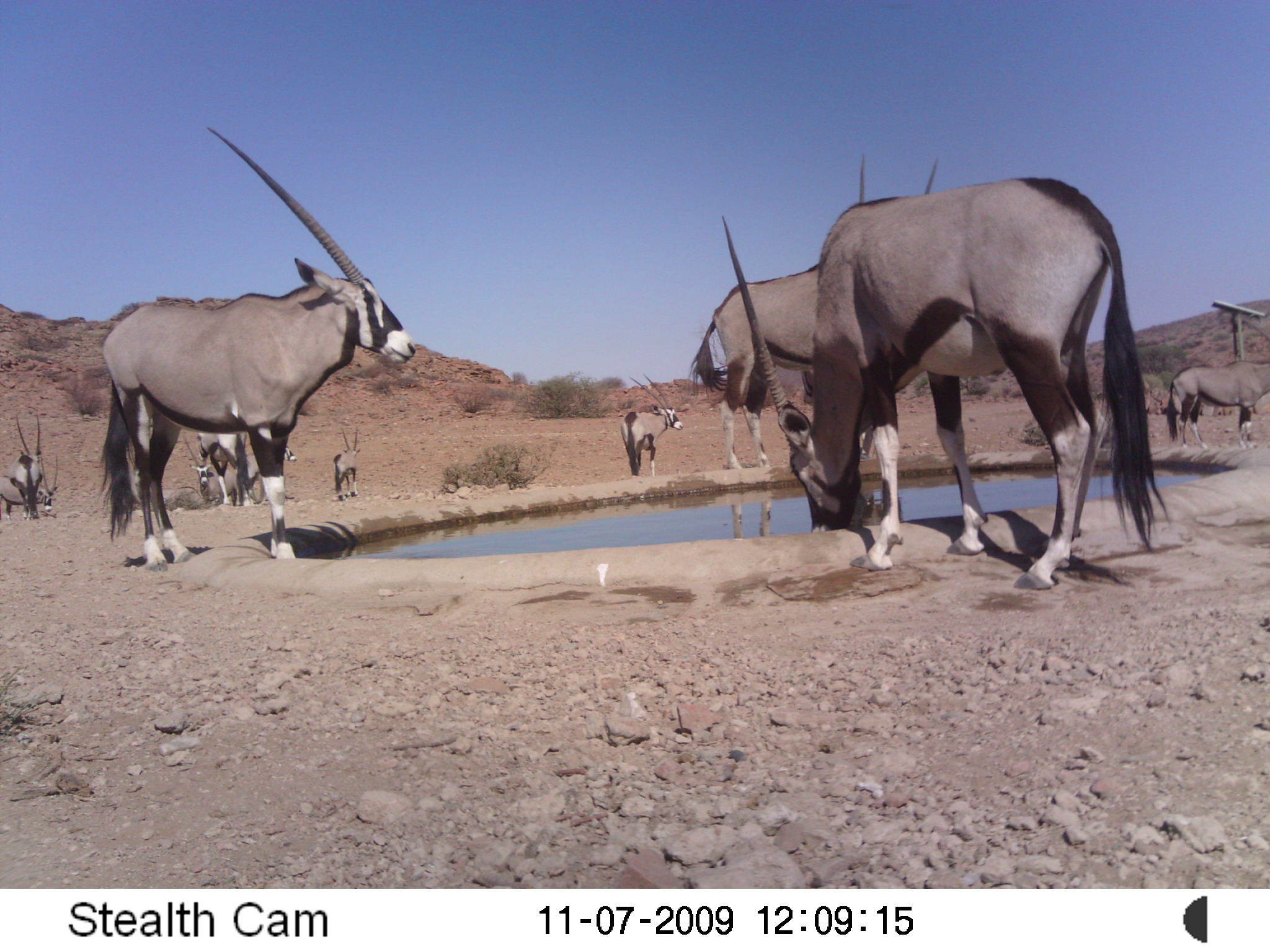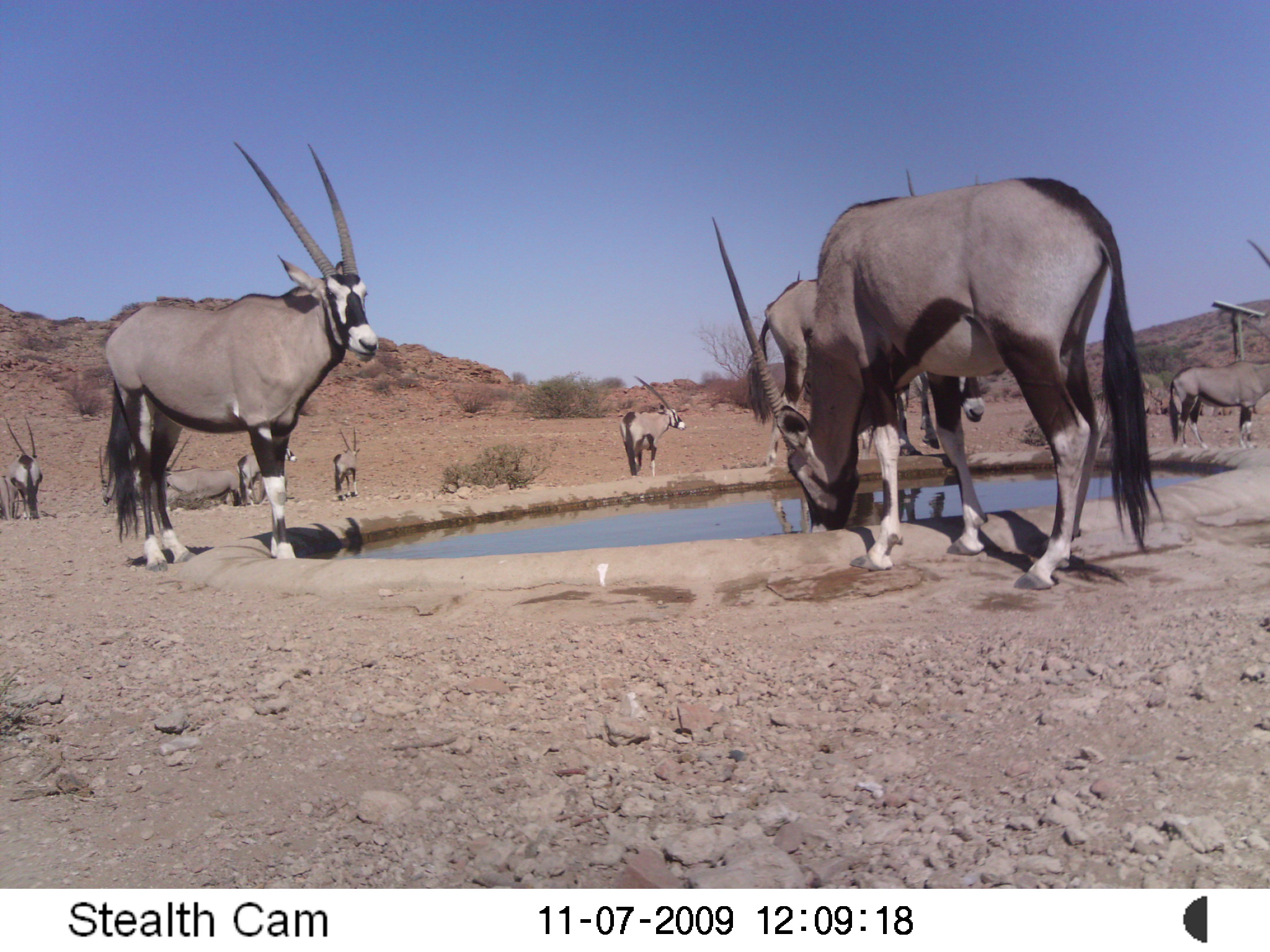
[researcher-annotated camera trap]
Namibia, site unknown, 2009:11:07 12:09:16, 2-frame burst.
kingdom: Animalia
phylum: Chordata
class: Mammalia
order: Artiodactyla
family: Bovidae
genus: Oryx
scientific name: Oryx gazella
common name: gemsbok